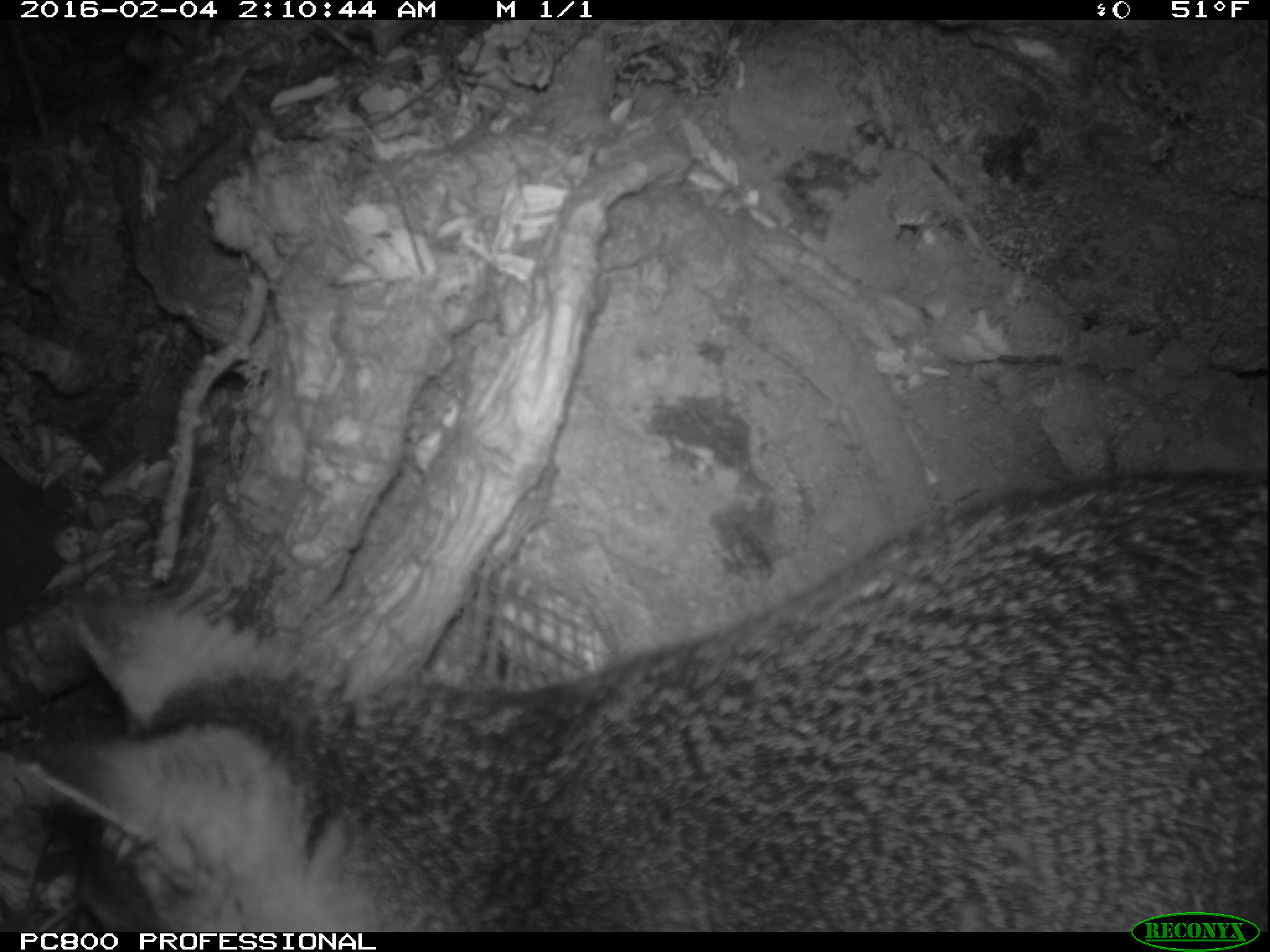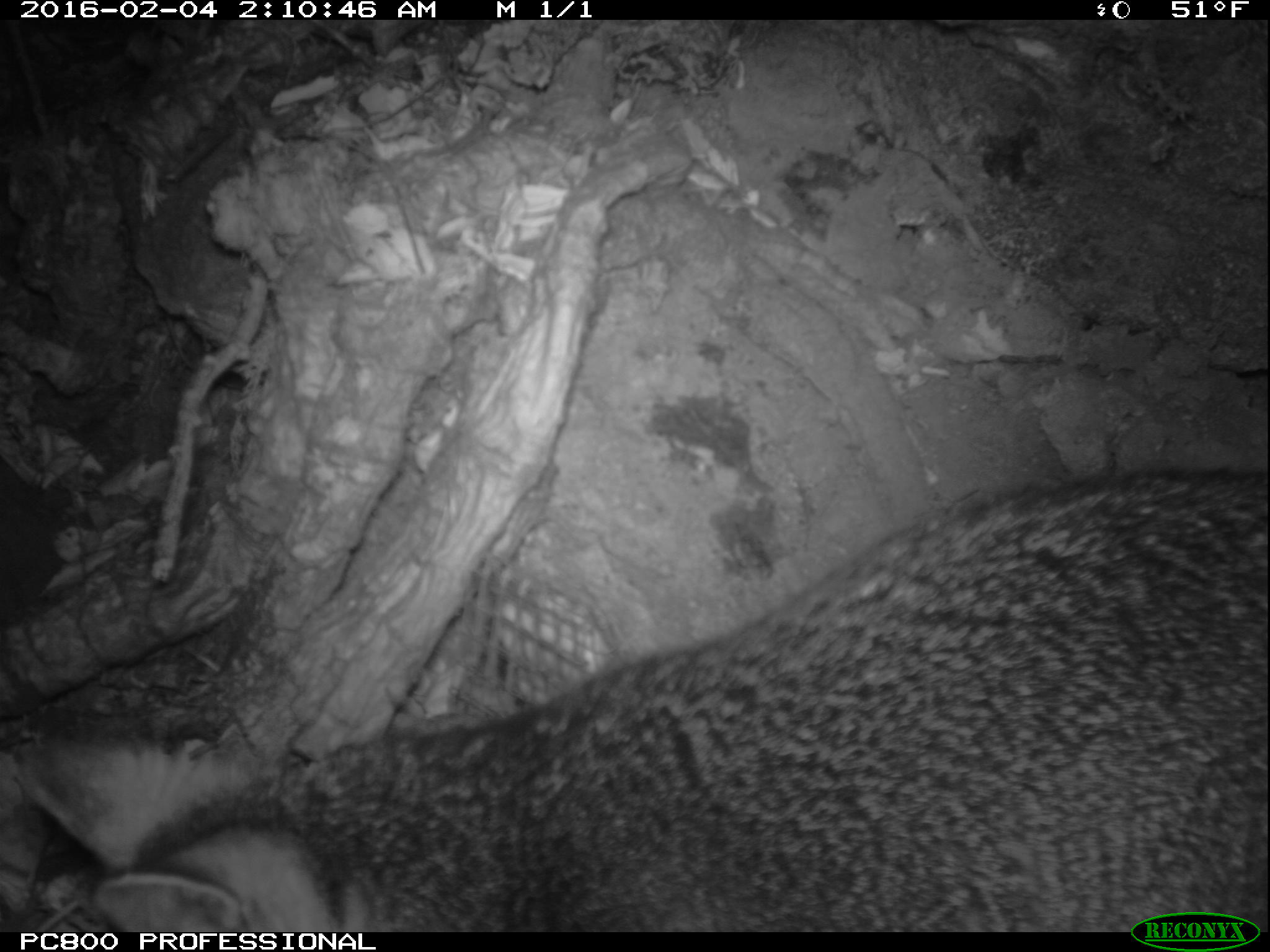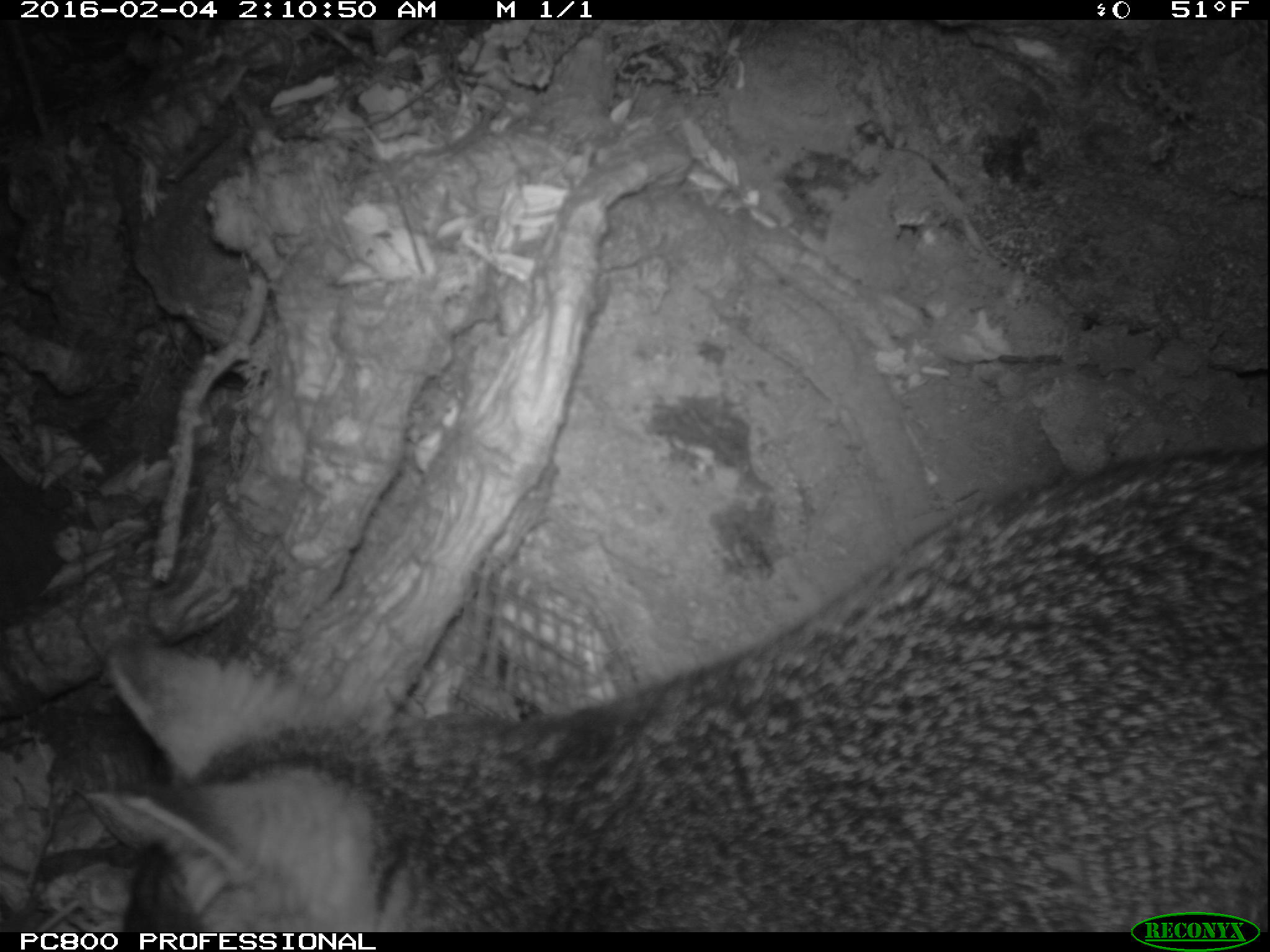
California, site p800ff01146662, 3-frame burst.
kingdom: Animalia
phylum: Chordata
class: Mammalia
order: Carnivora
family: Canidae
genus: Urocyon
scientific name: Urocyon littoralis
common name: island fox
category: fox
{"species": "fox (island fox) (Urocyon littoralis)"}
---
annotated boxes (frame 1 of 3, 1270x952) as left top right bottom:
fox: 24 469 1269 930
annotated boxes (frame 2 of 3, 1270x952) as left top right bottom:
fox: 20 465 1268 932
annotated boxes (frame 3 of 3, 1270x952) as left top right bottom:
fox: 76 438 1269 932